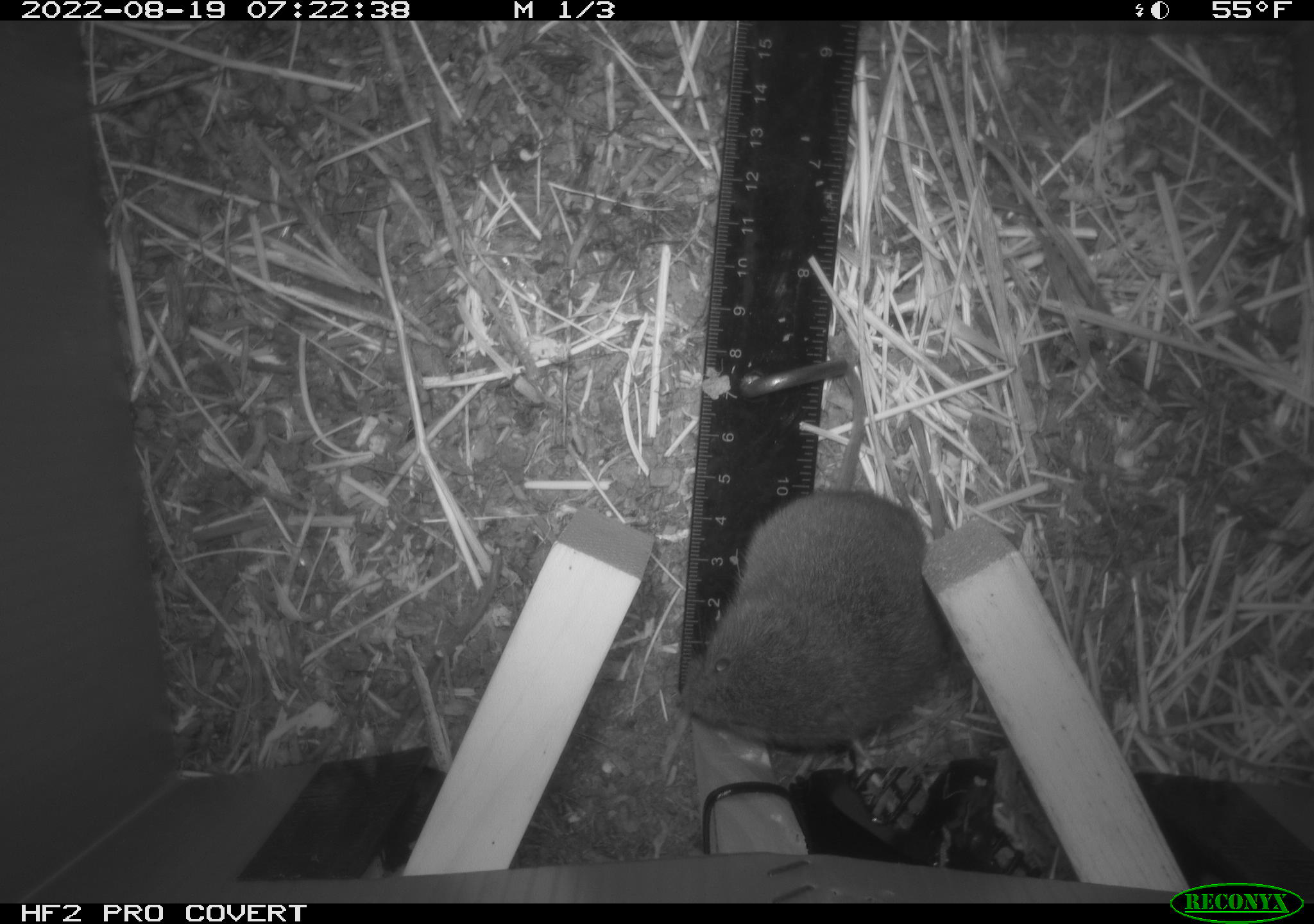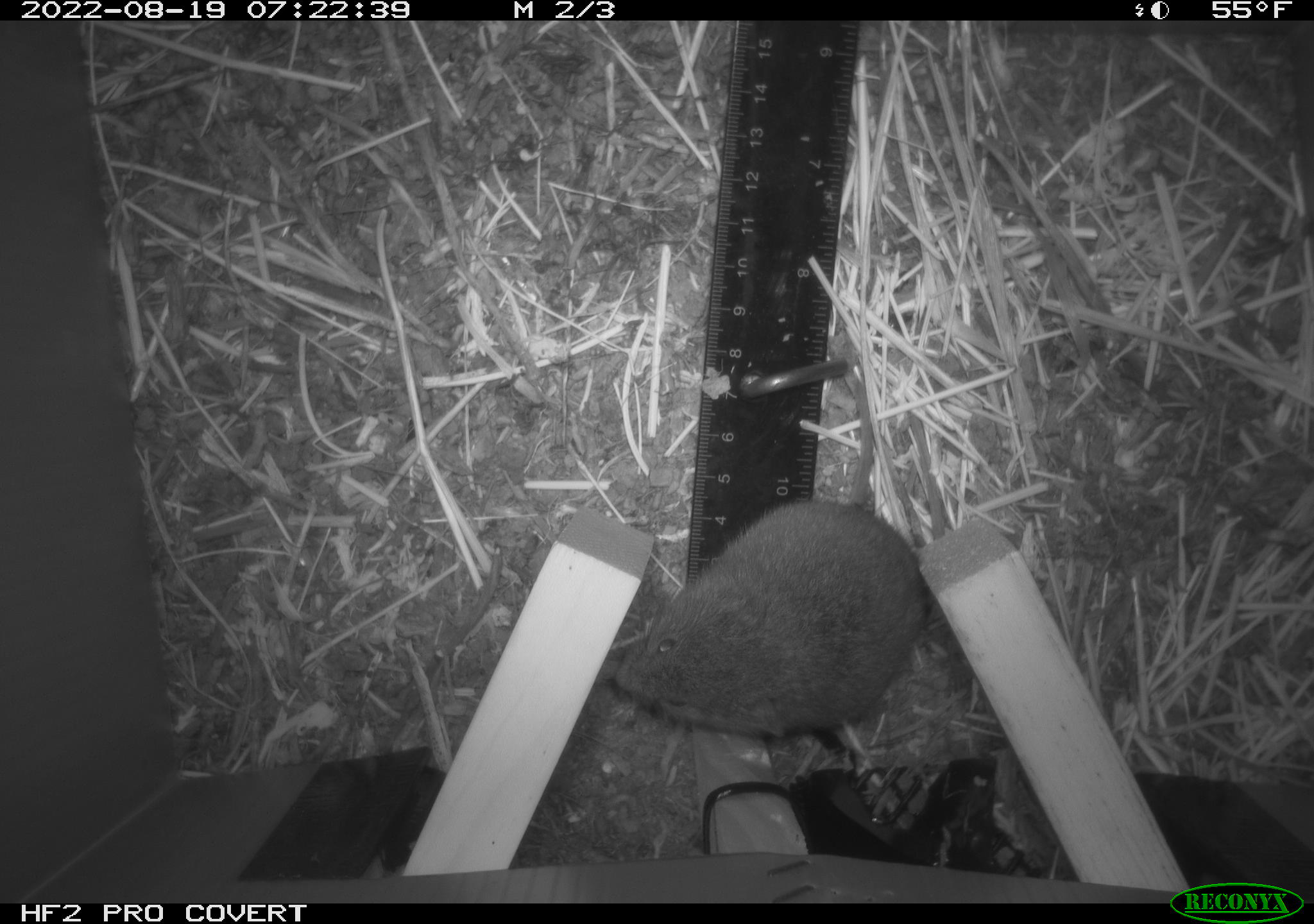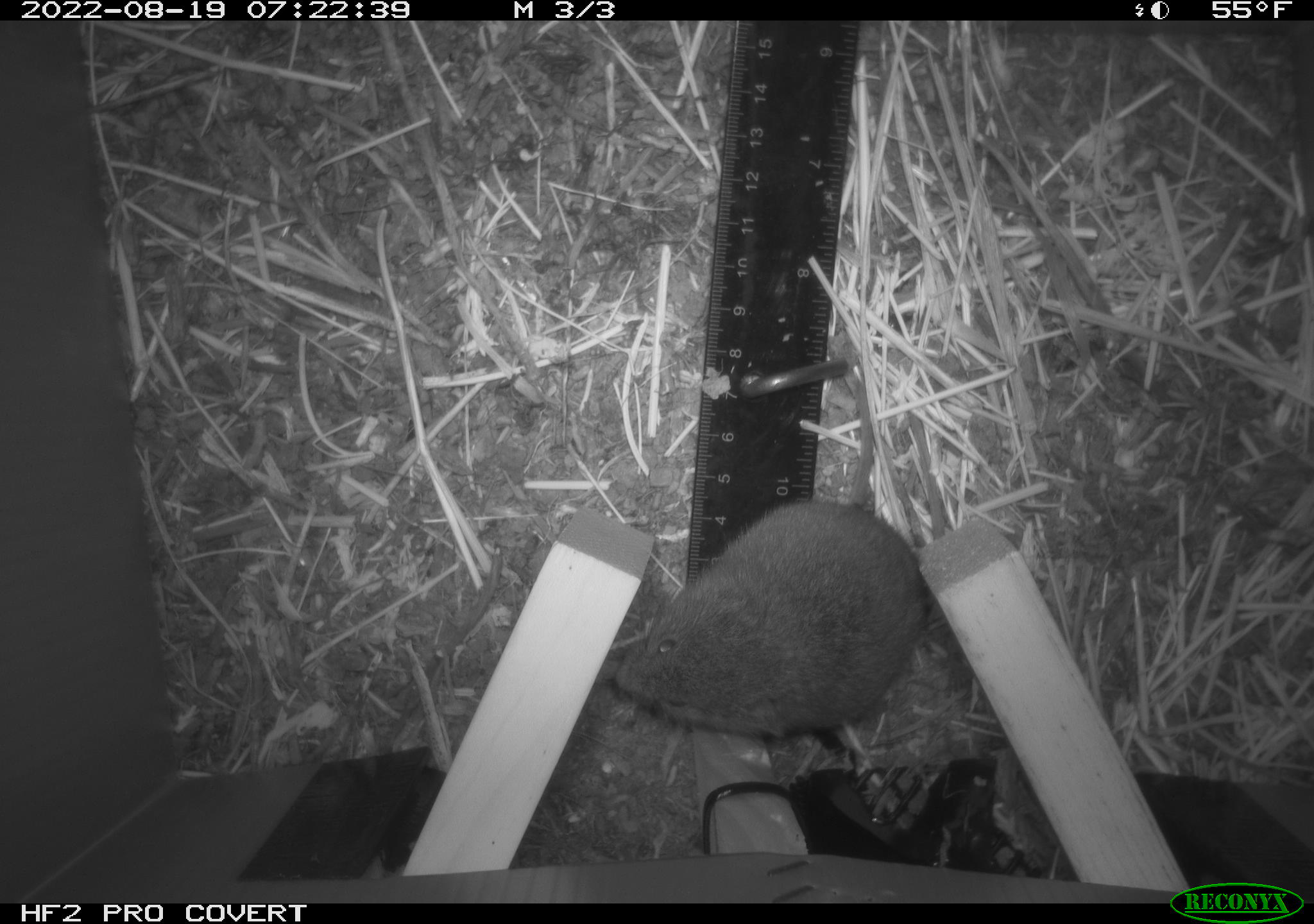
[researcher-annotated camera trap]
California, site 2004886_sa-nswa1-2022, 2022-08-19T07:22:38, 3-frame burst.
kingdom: Animalia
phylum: Chordata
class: Mammalia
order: Rodentia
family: Cricetidae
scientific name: Cricetidae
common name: hamsters, voles, lemmings, and allies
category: cricetidae family